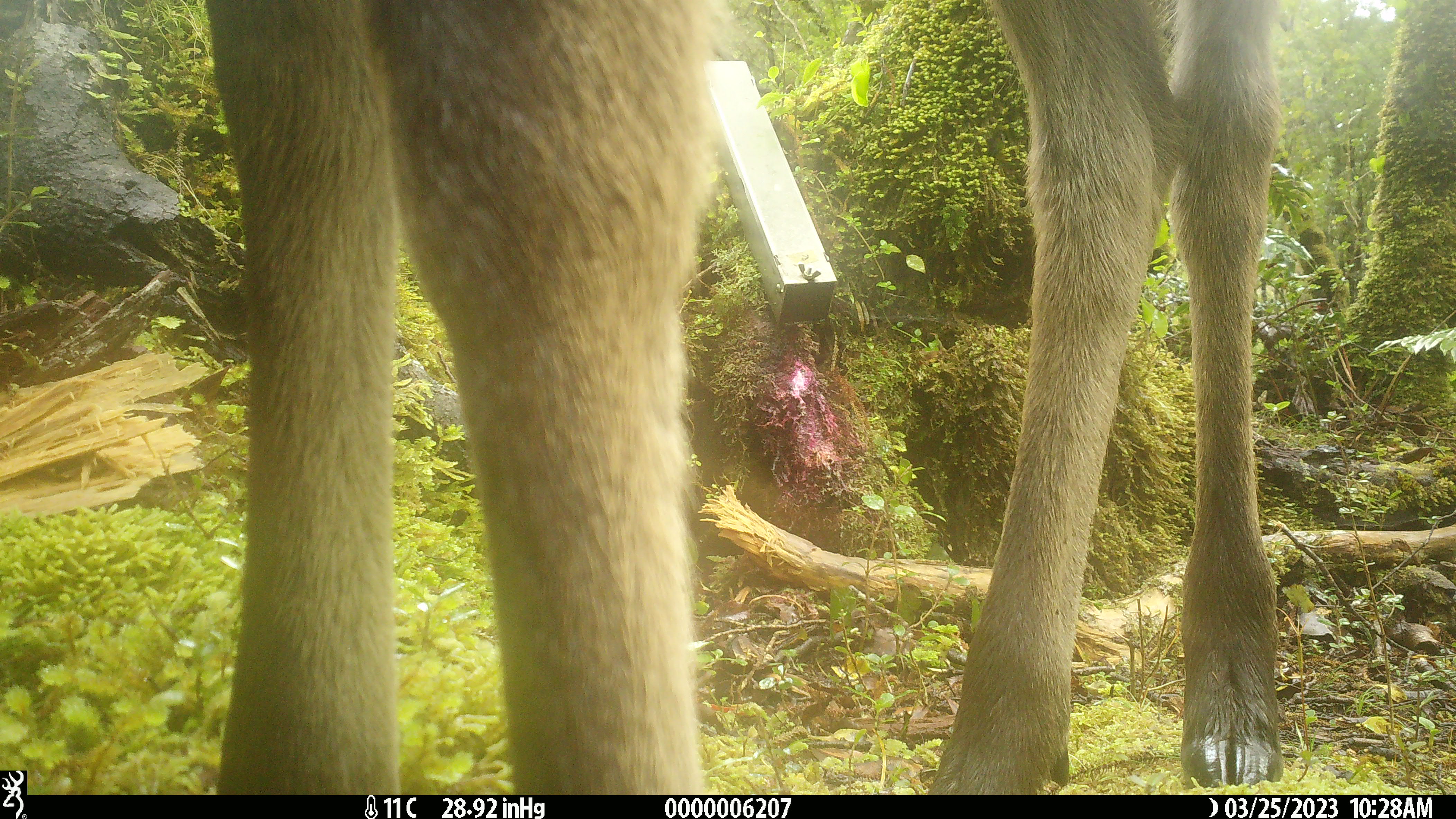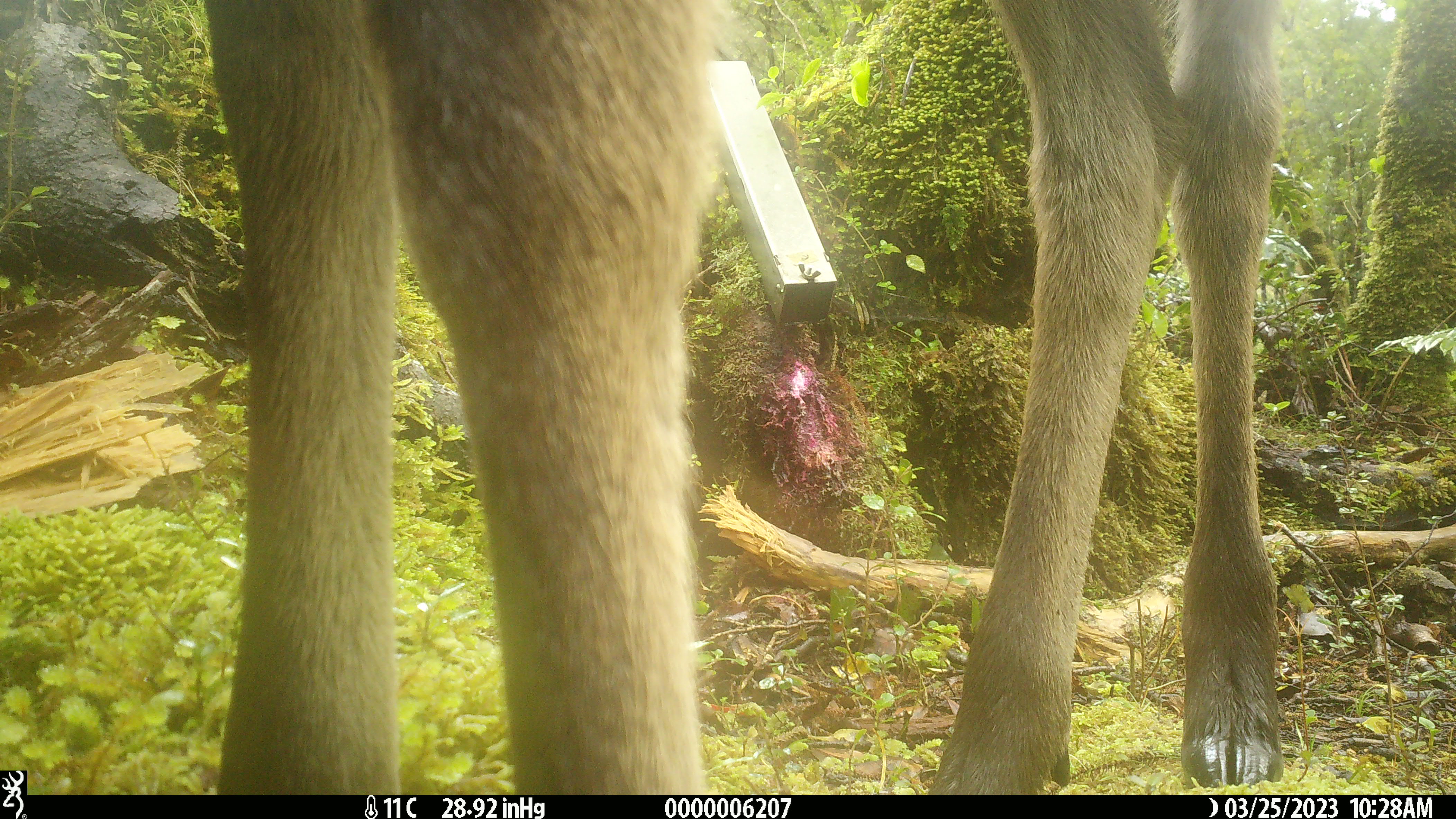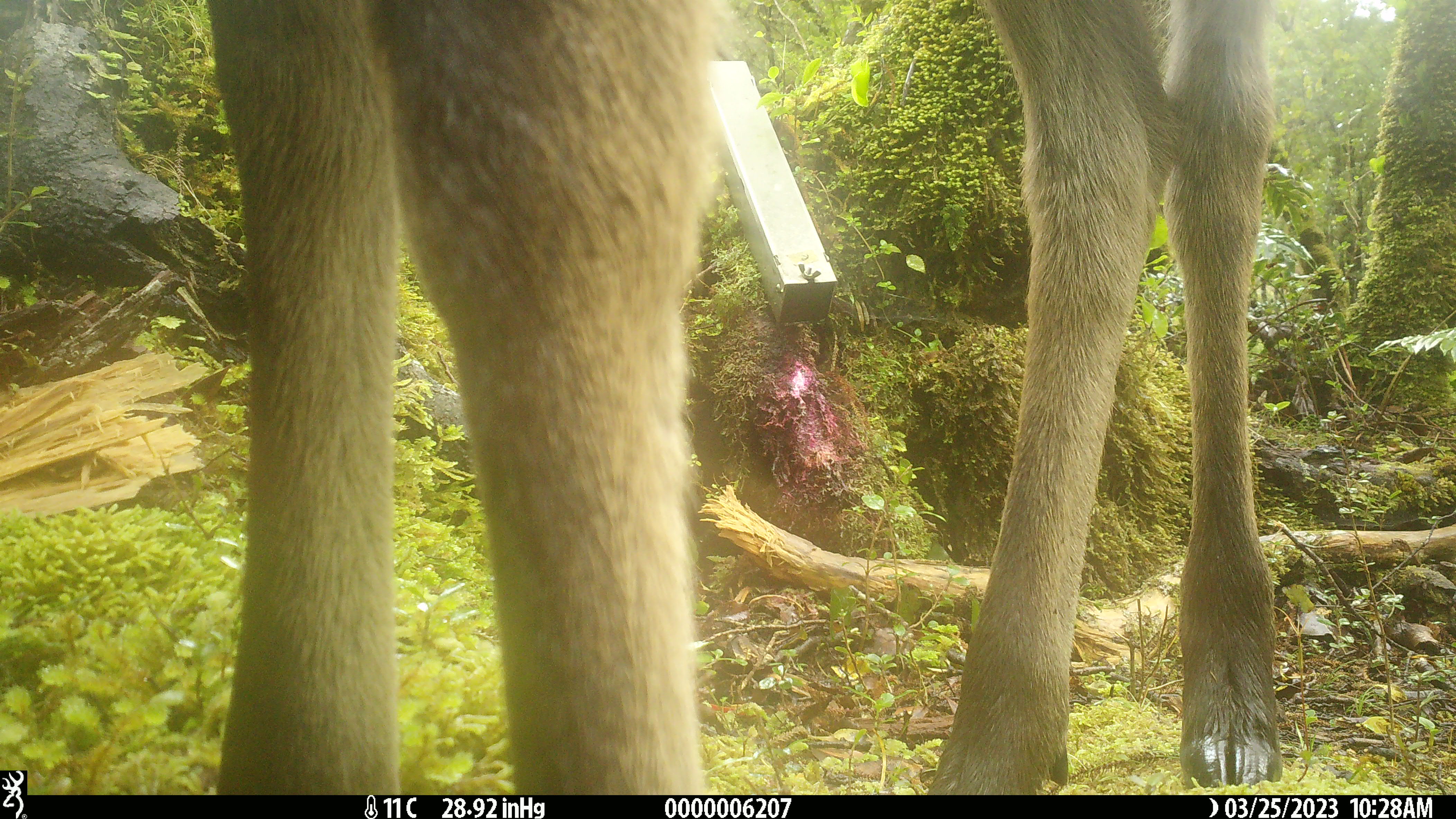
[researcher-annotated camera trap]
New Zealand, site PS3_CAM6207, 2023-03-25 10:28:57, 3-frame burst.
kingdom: Animalia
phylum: Chordata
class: Mammalia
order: Artiodactyla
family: Cervidae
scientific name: Cervidae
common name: deer